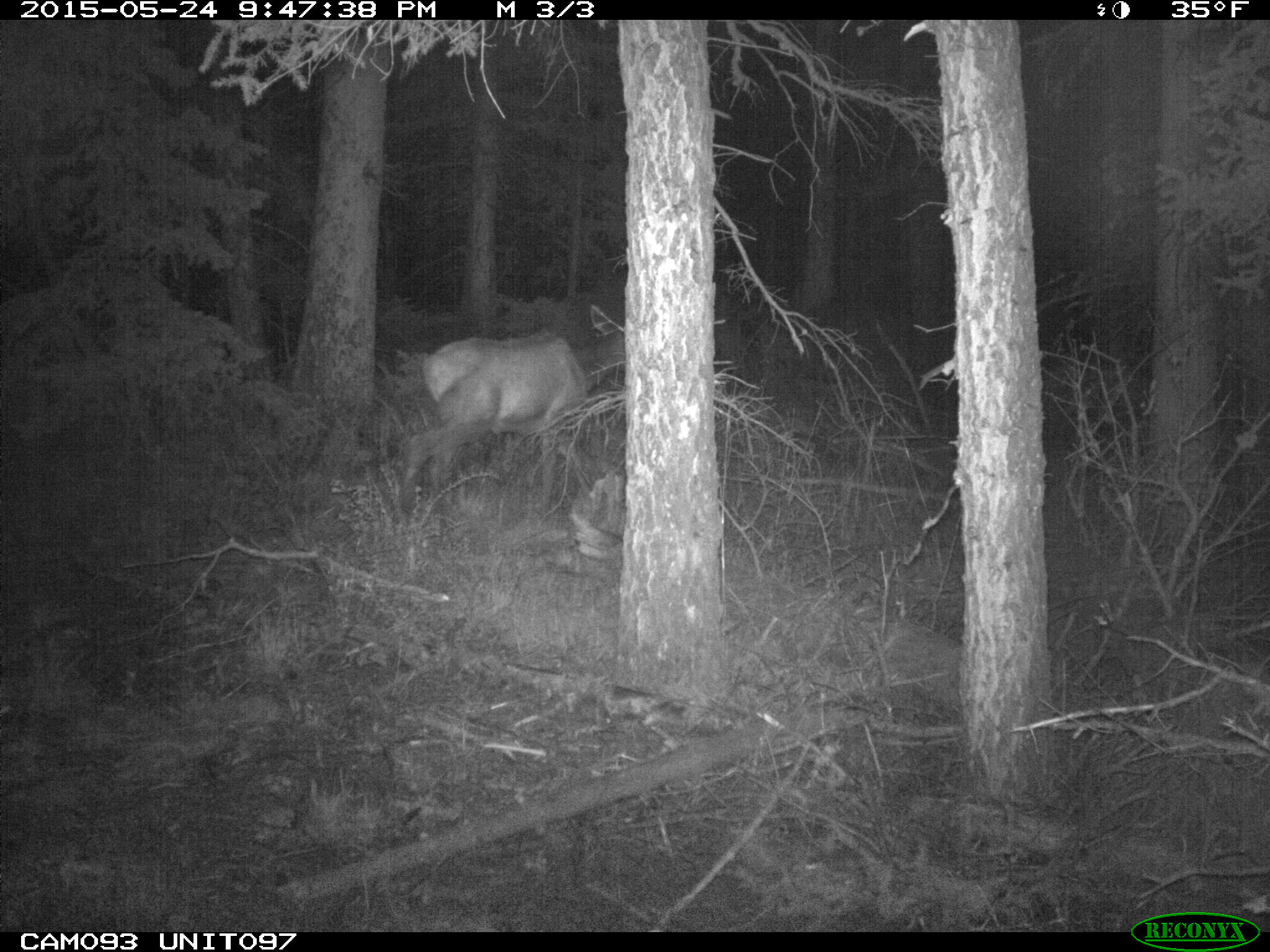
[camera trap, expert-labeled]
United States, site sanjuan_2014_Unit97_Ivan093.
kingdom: Animalia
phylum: Chordata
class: Mammalia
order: Artiodactyla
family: Cervidae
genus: Cervus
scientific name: Cervus elaphus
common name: red deer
Cervus elaphus (red deer).